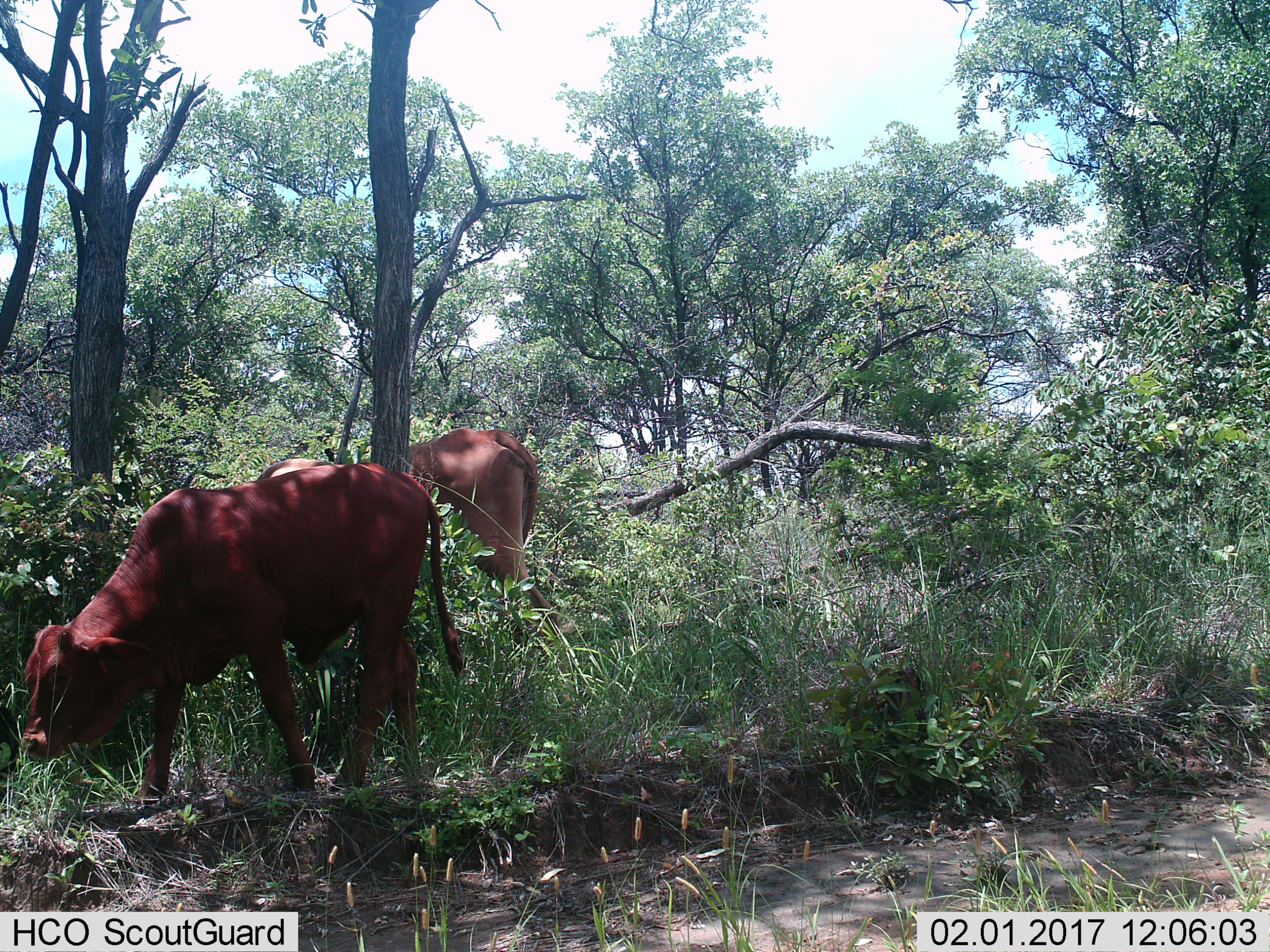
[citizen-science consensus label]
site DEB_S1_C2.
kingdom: Animalia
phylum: Chordata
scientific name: Vertebrata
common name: domestic animal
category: domesticanimal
Domesticanimal (domestic animal) (Vertebrata), count 2. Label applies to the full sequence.